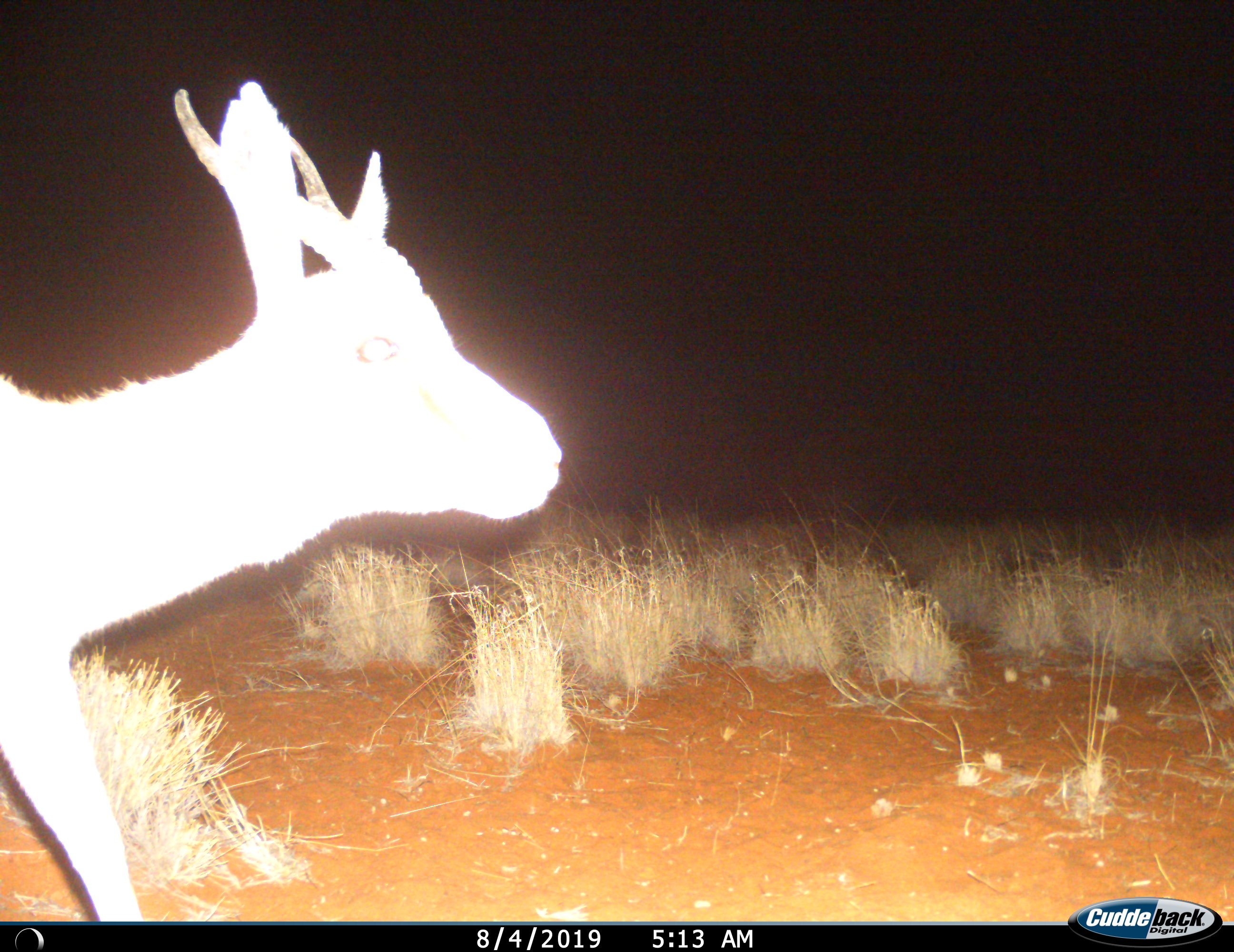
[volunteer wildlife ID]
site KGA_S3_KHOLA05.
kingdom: Animalia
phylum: Chordata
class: Mammalia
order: Artiodactyla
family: Bovidae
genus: Antidorcas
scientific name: Antidorcas marsupialis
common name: springbok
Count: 1.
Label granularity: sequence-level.